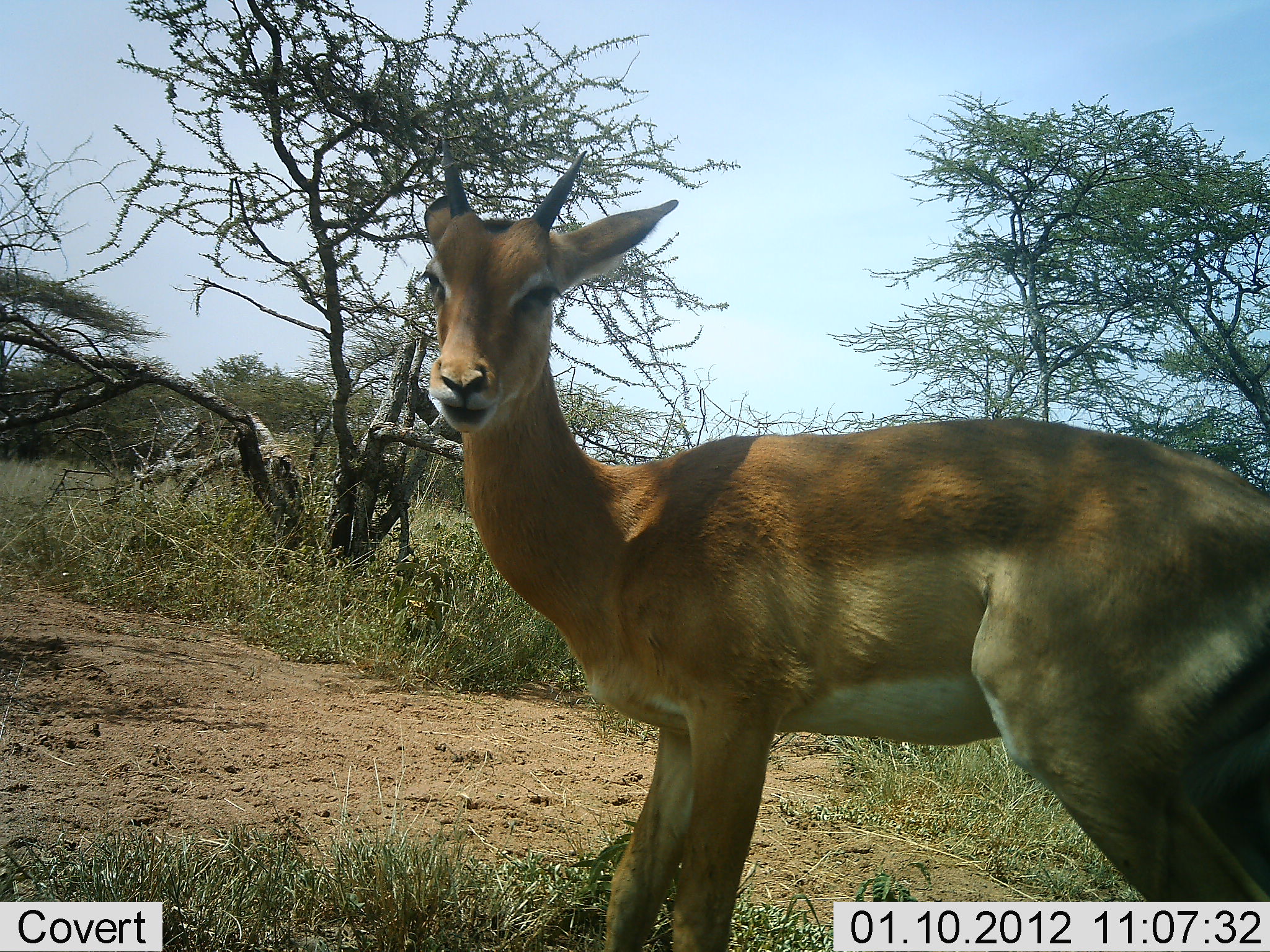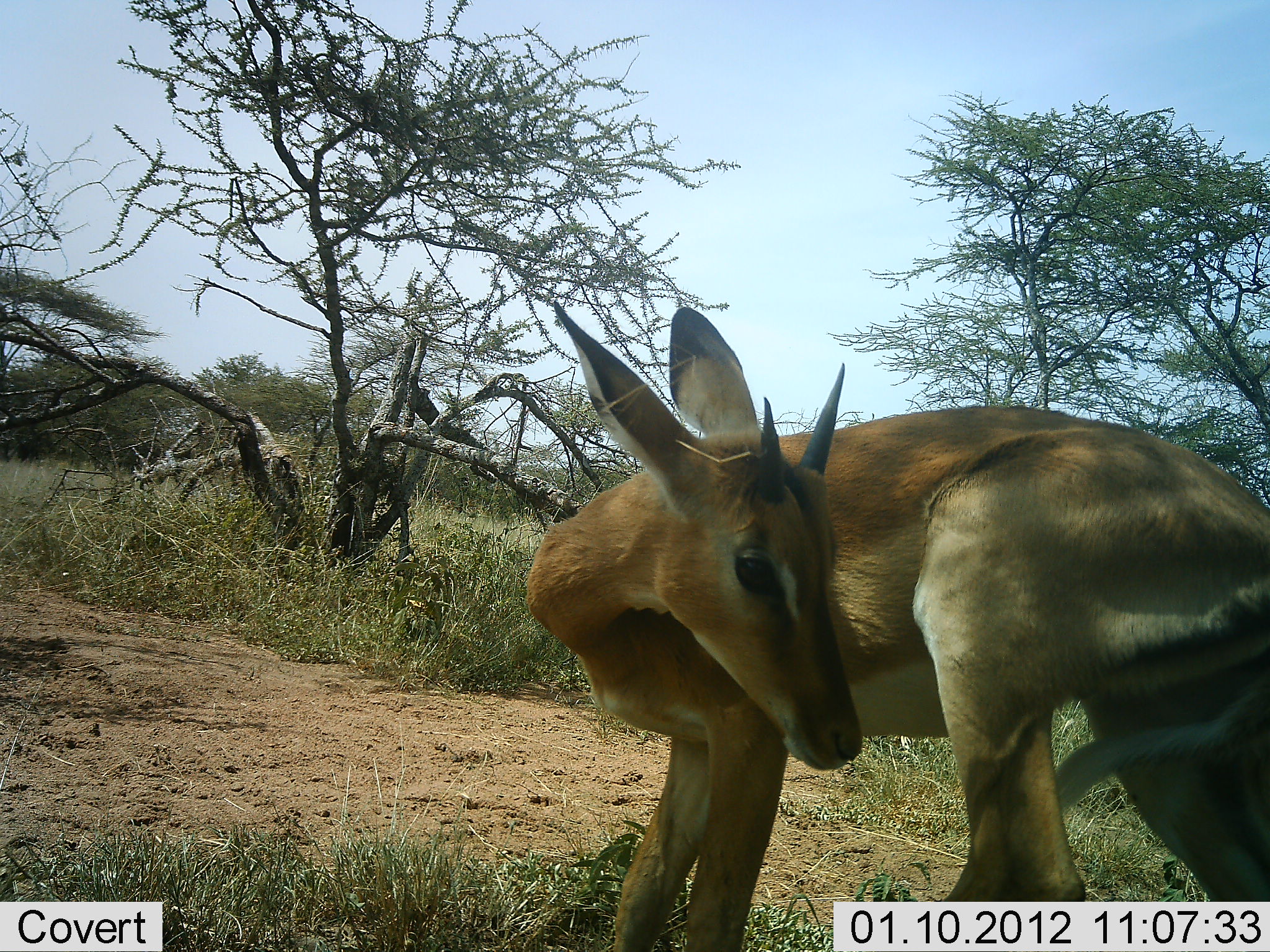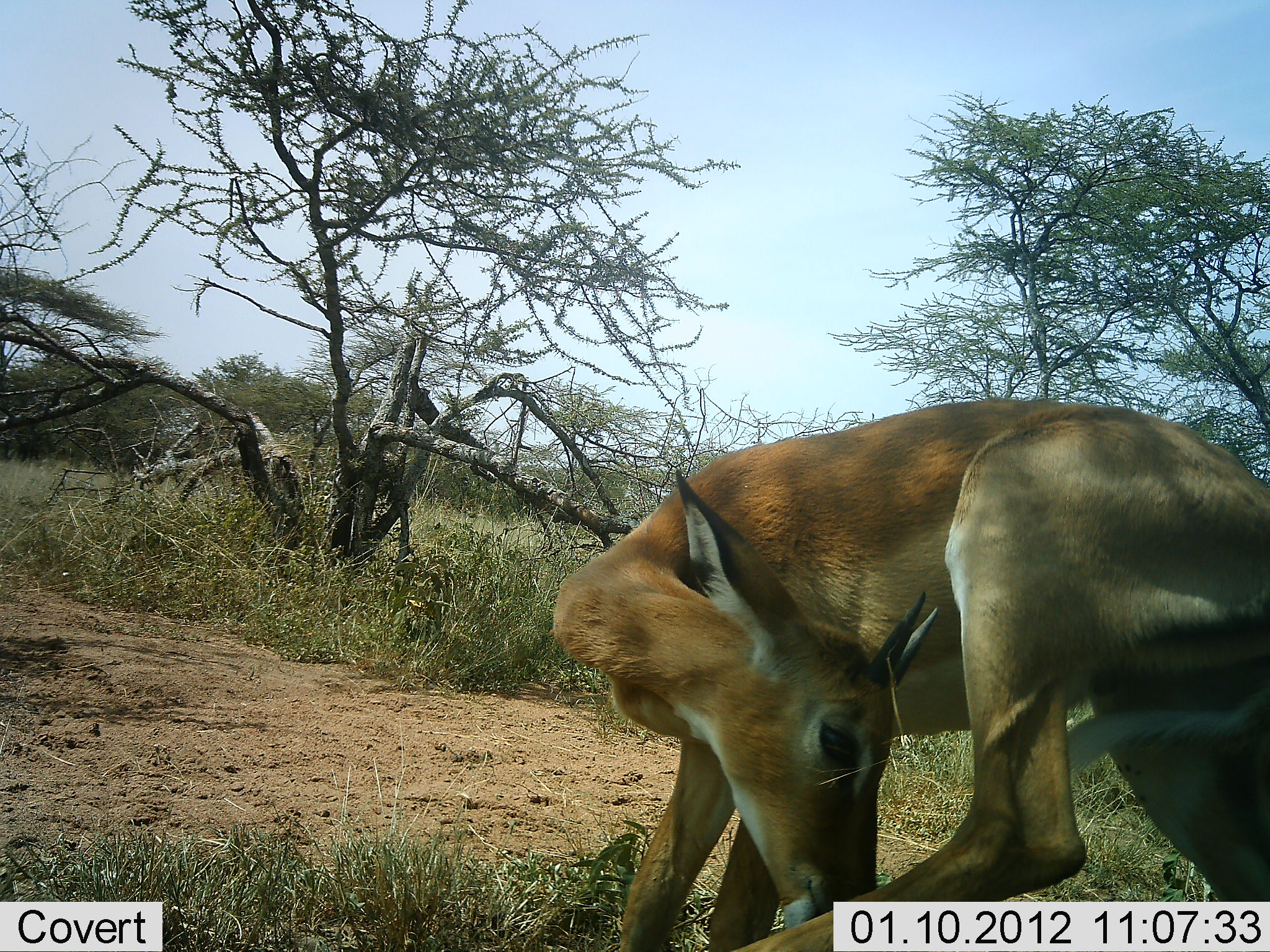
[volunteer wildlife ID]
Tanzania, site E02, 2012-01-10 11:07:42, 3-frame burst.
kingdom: Animalia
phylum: Chordata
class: Mammalia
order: Artiodactyla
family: Bovidae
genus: Aepyceros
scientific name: Aepyceros melampus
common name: impala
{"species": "impala (Aepyceros melampus)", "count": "1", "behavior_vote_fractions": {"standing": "92%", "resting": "0%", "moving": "17%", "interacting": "0%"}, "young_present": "8%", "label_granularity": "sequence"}